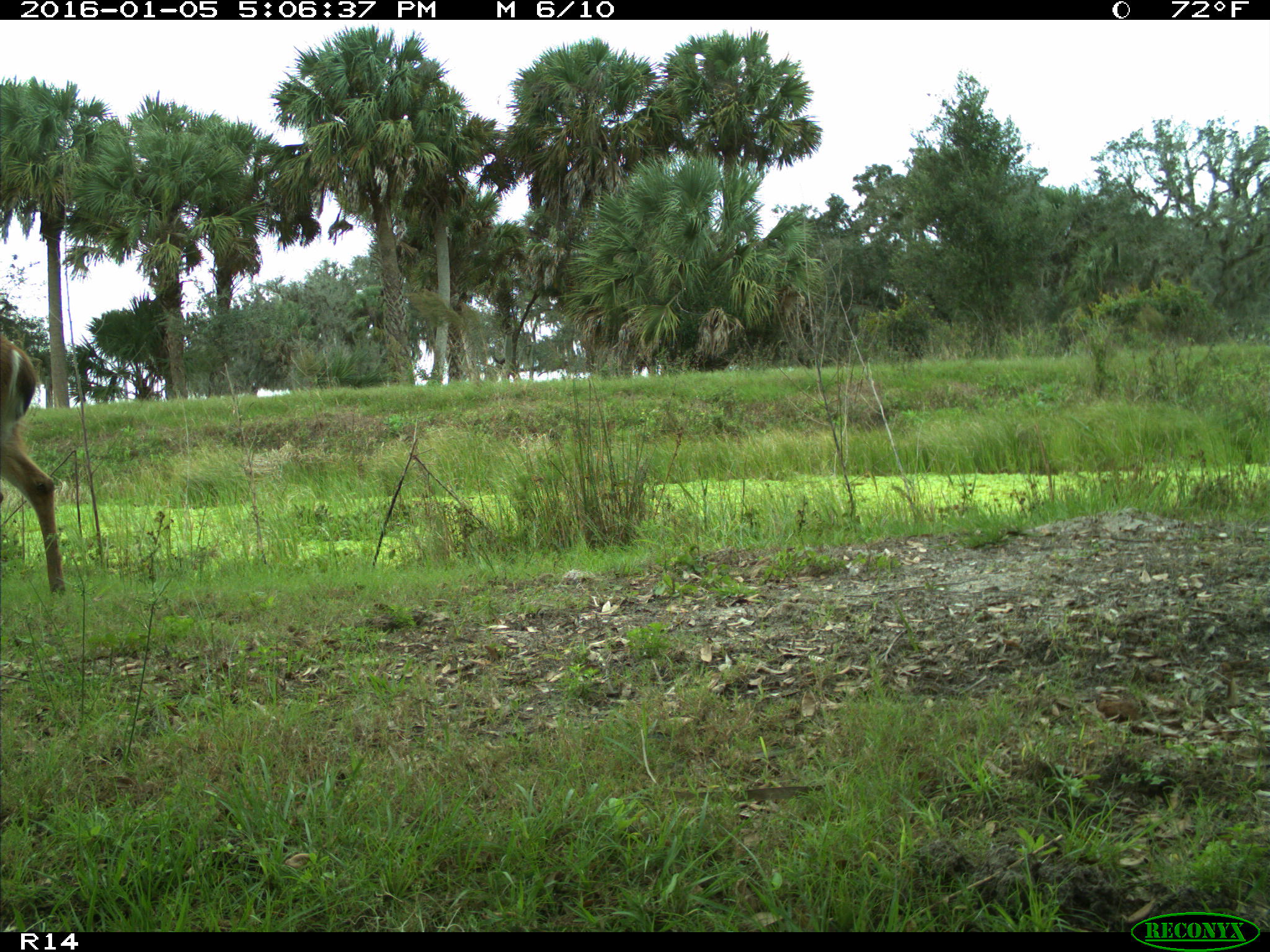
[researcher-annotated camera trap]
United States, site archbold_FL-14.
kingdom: Animalia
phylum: Chordata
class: Mammalia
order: Artiodactyla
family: Cervidae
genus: Odocoileus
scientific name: Odocoileus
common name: deer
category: unidentified deer